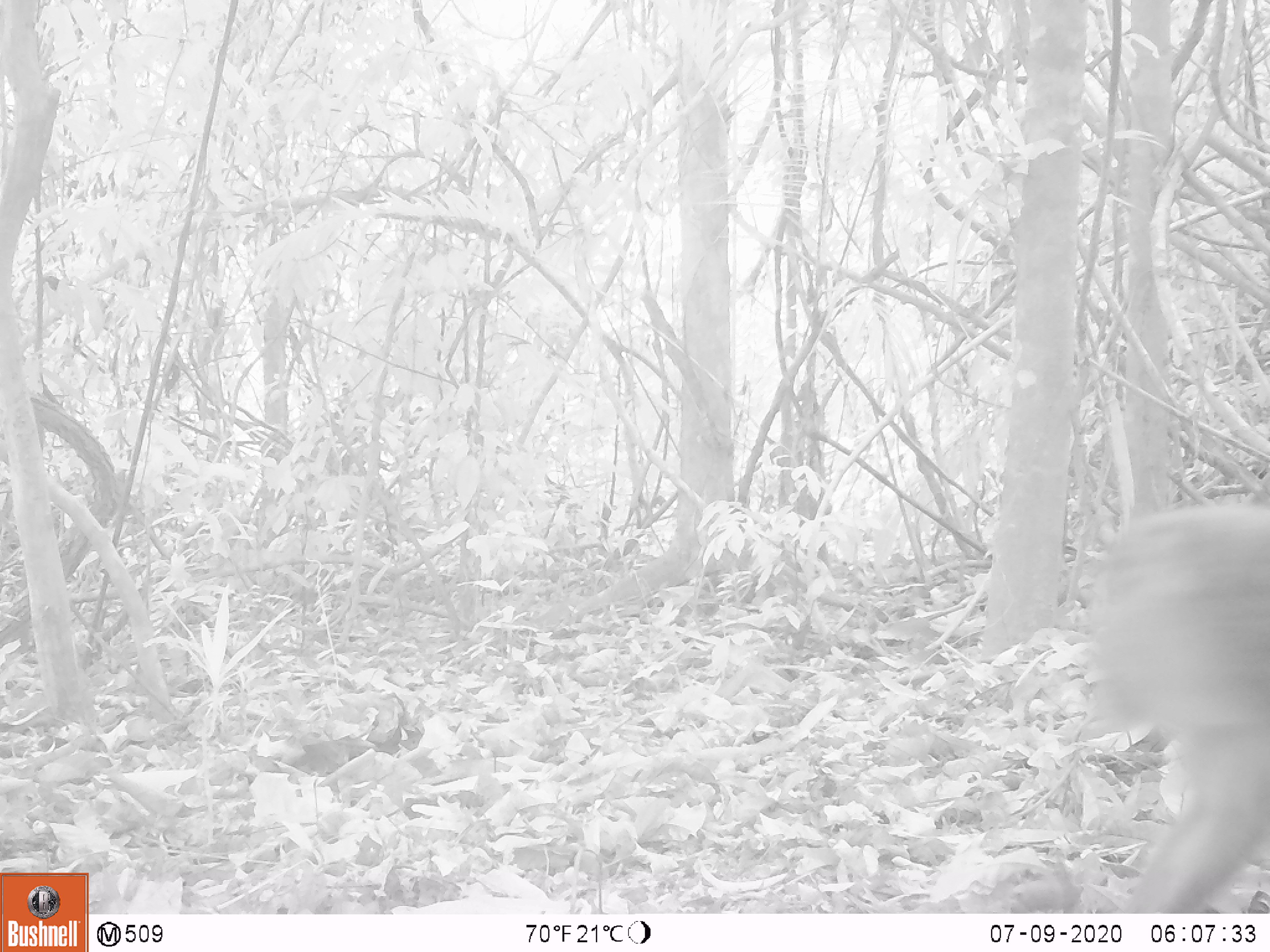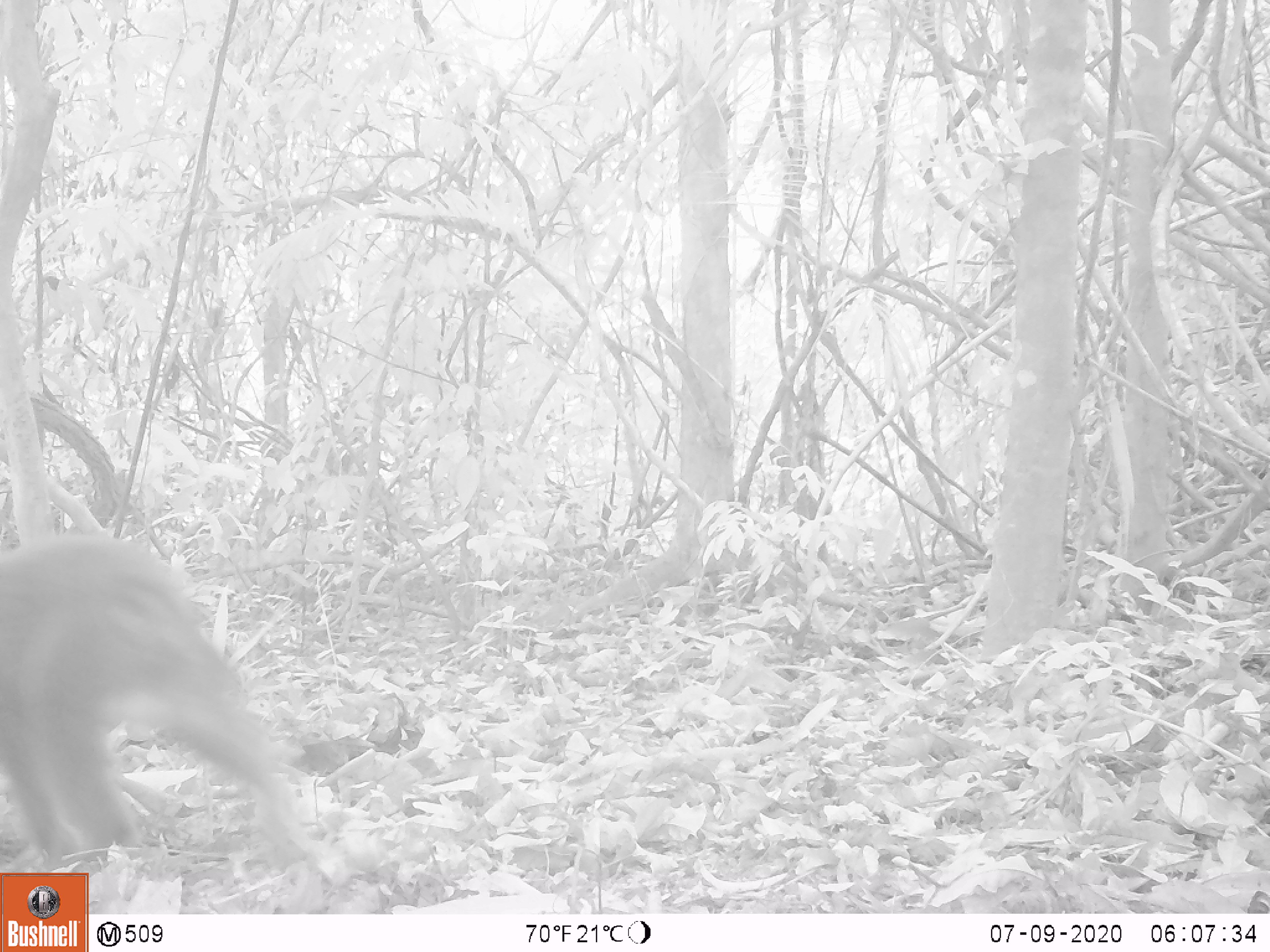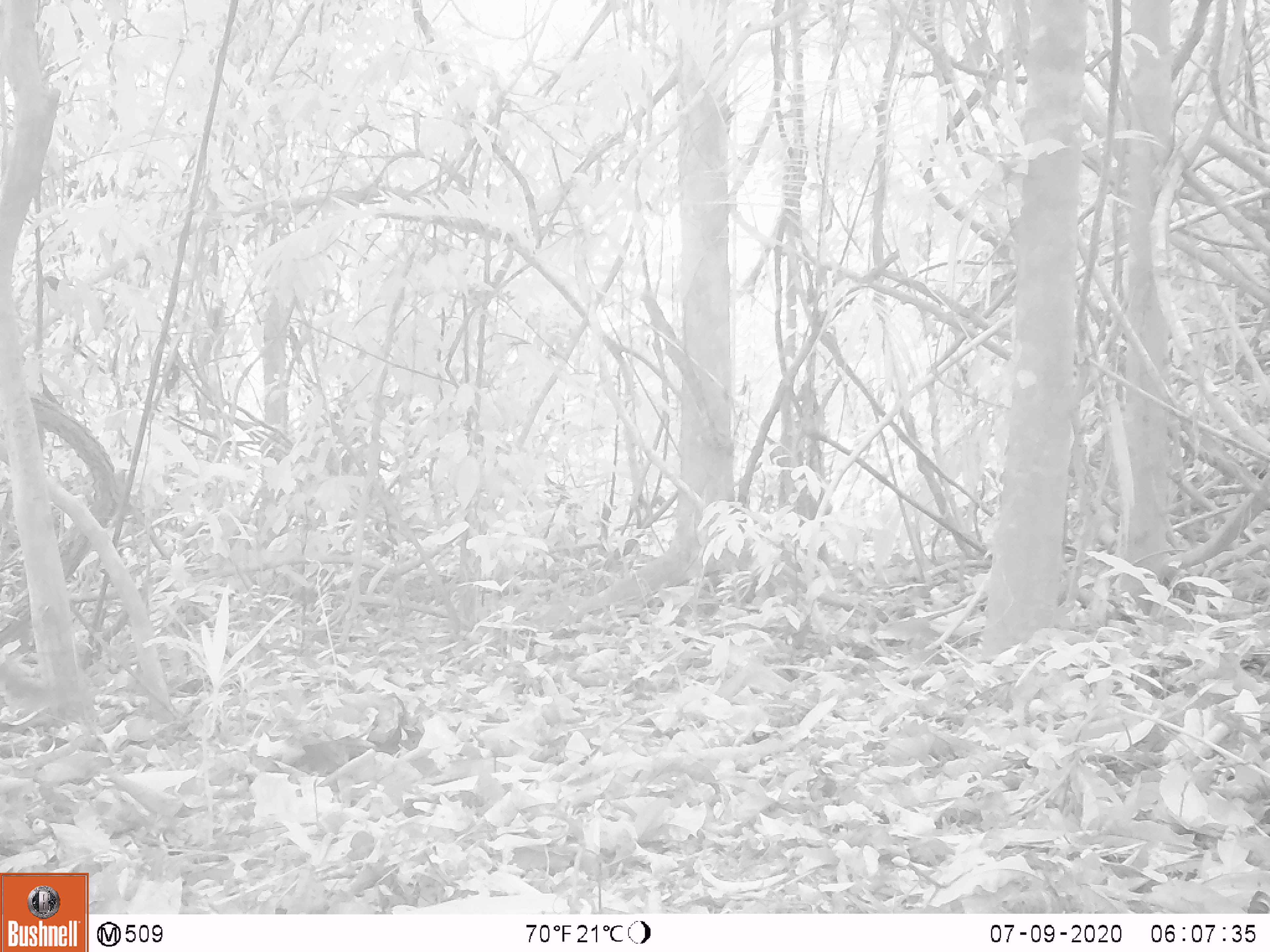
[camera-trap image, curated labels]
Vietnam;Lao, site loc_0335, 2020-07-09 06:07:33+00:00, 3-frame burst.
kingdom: Animalia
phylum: Chordata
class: Mammalia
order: Primates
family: Cercopithecidae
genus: Macaca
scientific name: Macaca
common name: macaques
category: assam or rhesus macaque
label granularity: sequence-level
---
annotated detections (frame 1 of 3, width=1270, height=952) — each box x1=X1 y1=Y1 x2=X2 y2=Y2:
assam or rhesus macaque: x1=1079 y1=500 x2=1270 y2=914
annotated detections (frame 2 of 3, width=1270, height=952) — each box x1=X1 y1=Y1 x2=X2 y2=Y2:
assam or rhesus macaque: x1=0 y1=531 x2=316 y2=875